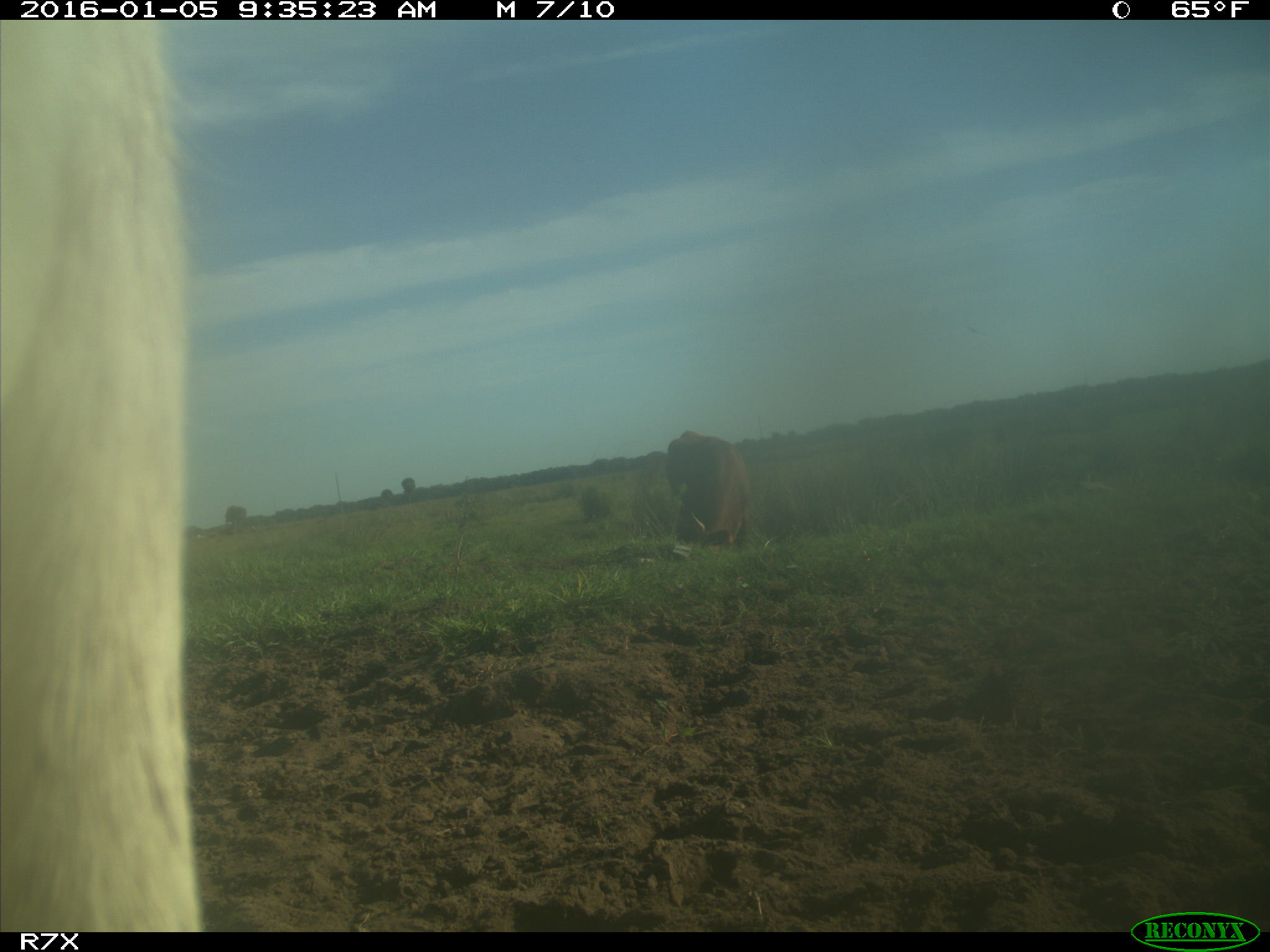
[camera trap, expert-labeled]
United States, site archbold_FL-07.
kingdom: Animalia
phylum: Chordata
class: Mammalia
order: Artiodactyla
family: Bovidae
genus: Bos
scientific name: Bos taurus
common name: domestic cow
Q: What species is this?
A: Bos taurus (domestic cow).